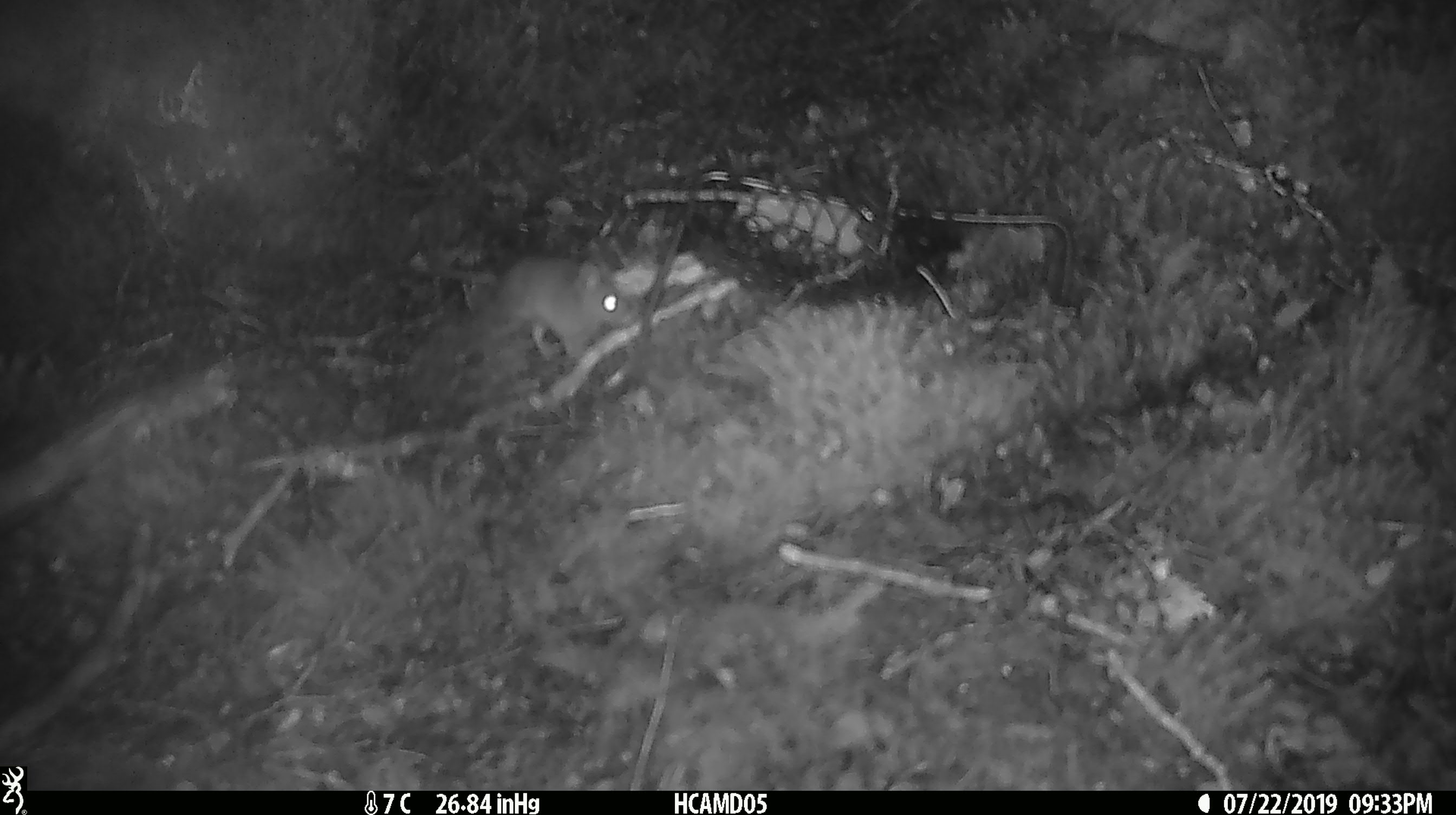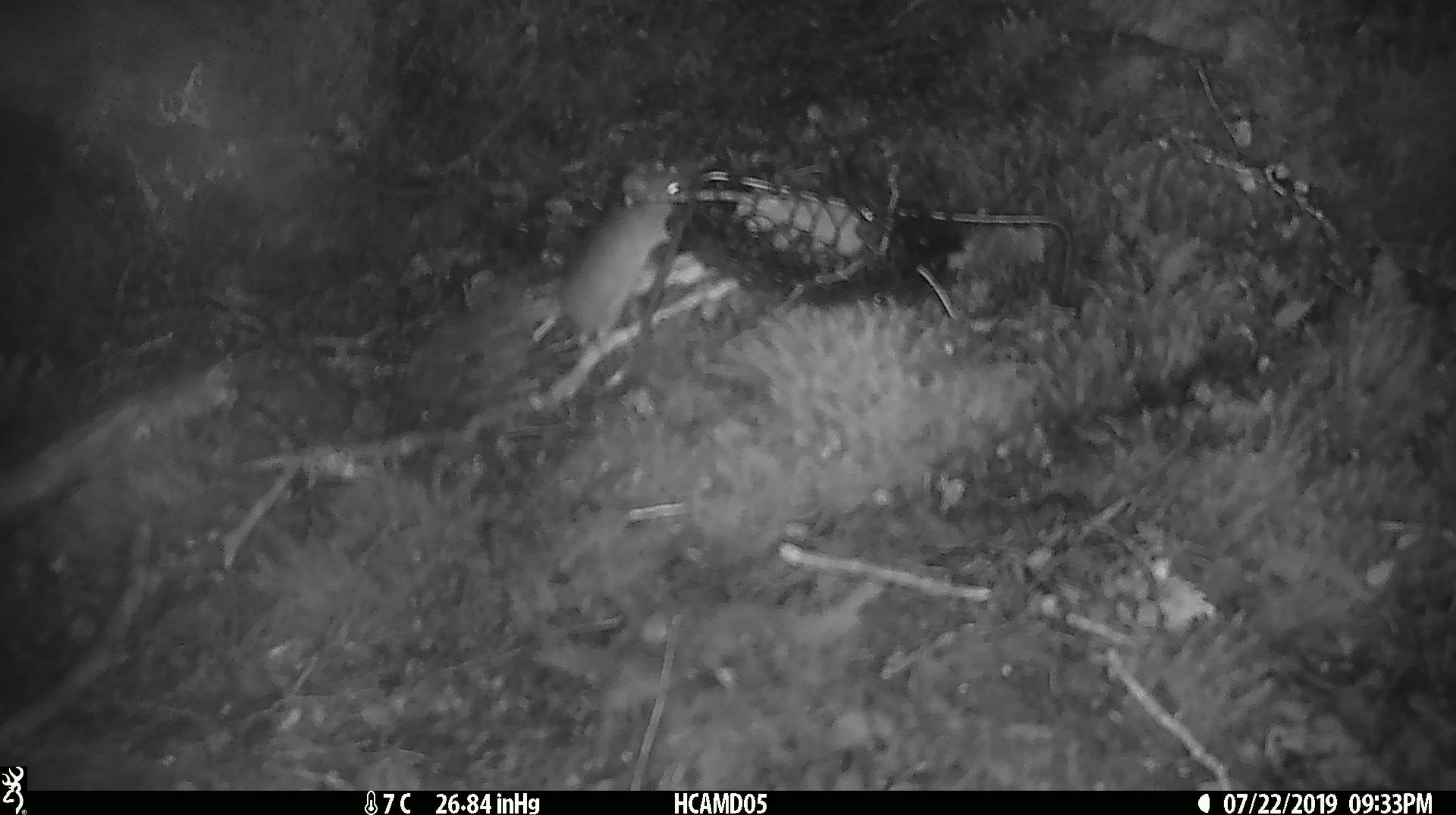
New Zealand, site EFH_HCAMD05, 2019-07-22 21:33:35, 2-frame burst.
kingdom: Animalia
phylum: Chordata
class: Mammalia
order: Rodentia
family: Muridae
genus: Mus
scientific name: Mus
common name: mouse